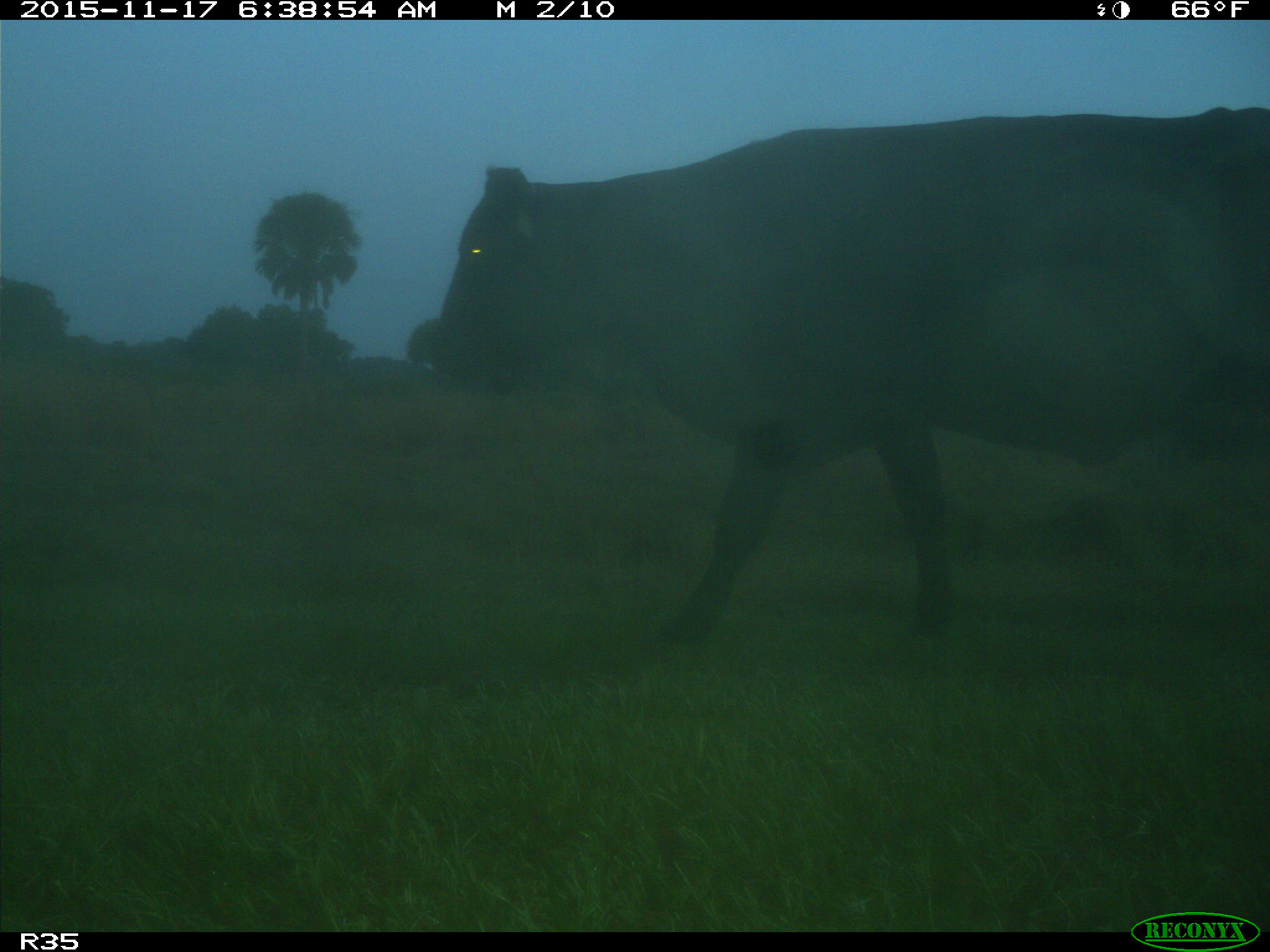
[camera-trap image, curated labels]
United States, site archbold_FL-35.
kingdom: Animalia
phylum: Chordata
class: Mammalia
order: Artiodactyla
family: Bovidae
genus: Bos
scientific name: Bos taurus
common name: domestic cow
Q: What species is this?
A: Bos taurus (domestic cow).